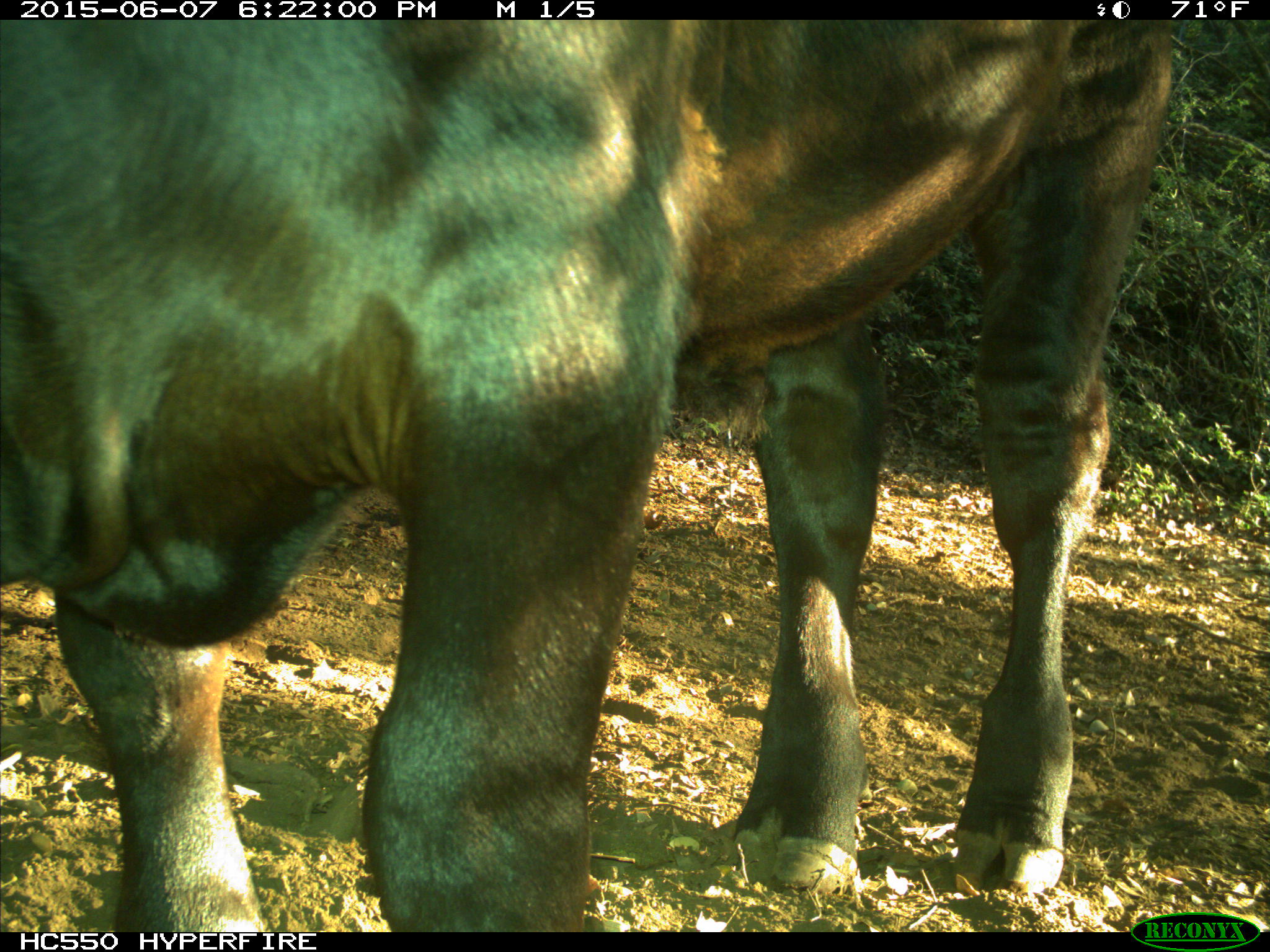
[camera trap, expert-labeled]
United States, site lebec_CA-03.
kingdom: Animalia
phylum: Chordata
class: Mammalia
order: Artiodactyla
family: Bovidae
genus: Bos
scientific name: Bos taurus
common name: domestic cow